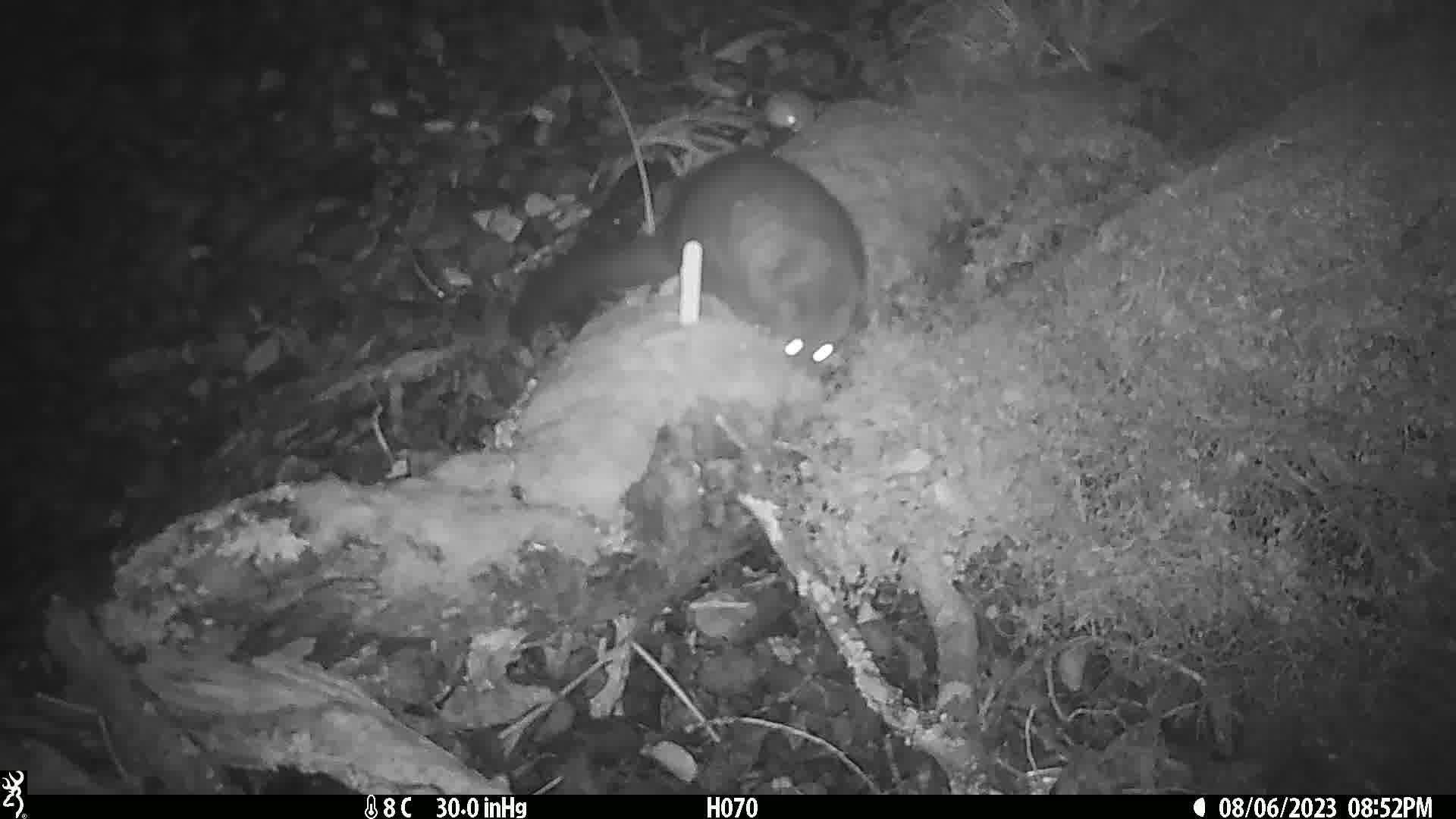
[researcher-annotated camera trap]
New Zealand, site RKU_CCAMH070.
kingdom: Animalia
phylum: Chordata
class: Mammalia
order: Diprotodontia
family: Phalangeridae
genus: Trichosurus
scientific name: Trichosurus vulpecula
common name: common brushtail possum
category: possum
Possum (common brushtail possum) (Trichosurus vulpecula).